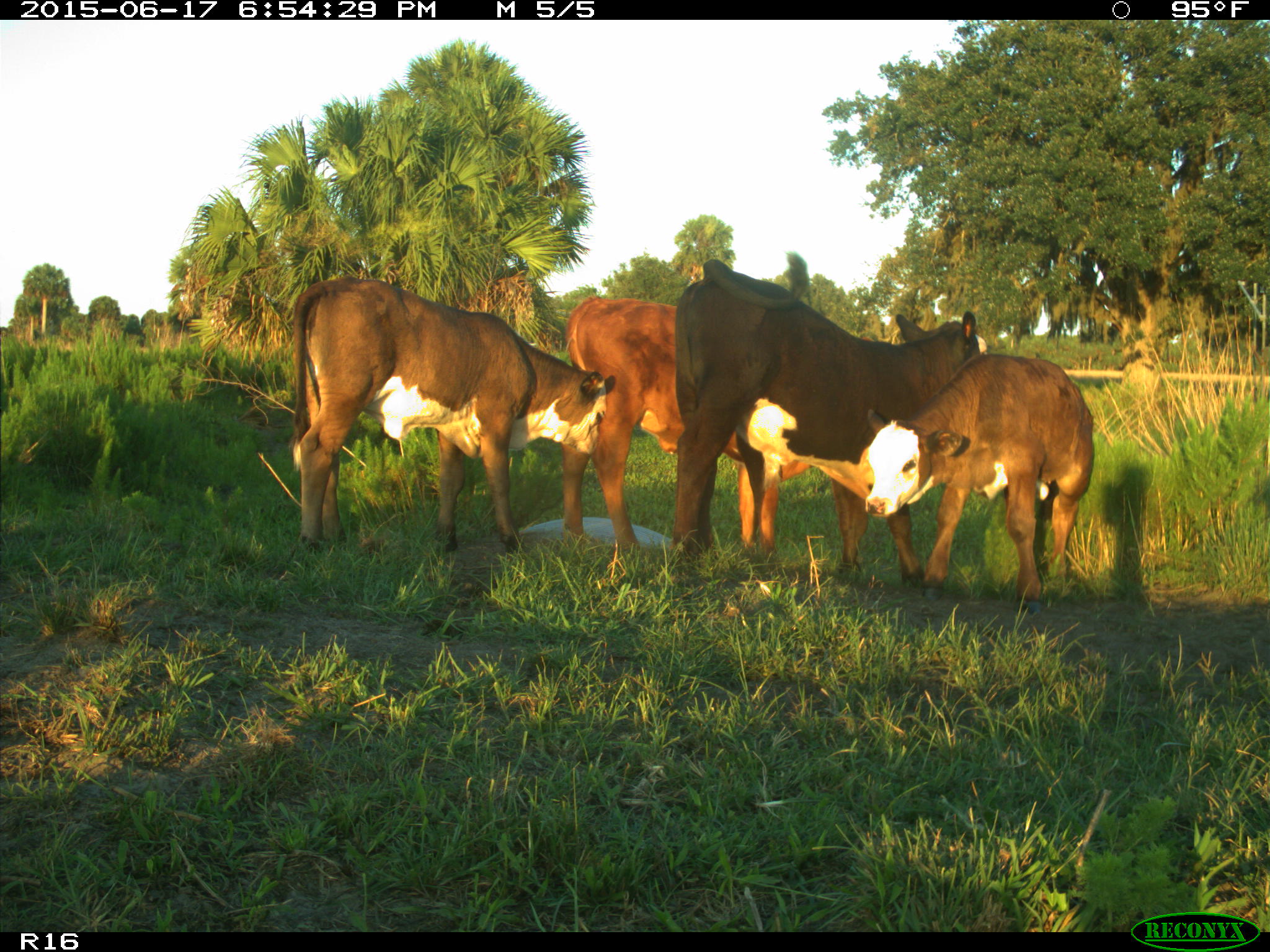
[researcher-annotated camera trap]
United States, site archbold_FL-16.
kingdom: Animalia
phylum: Chordata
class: Mammalia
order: Artiodactyla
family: Bovidae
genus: Bos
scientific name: Bos taurus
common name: domestic cow